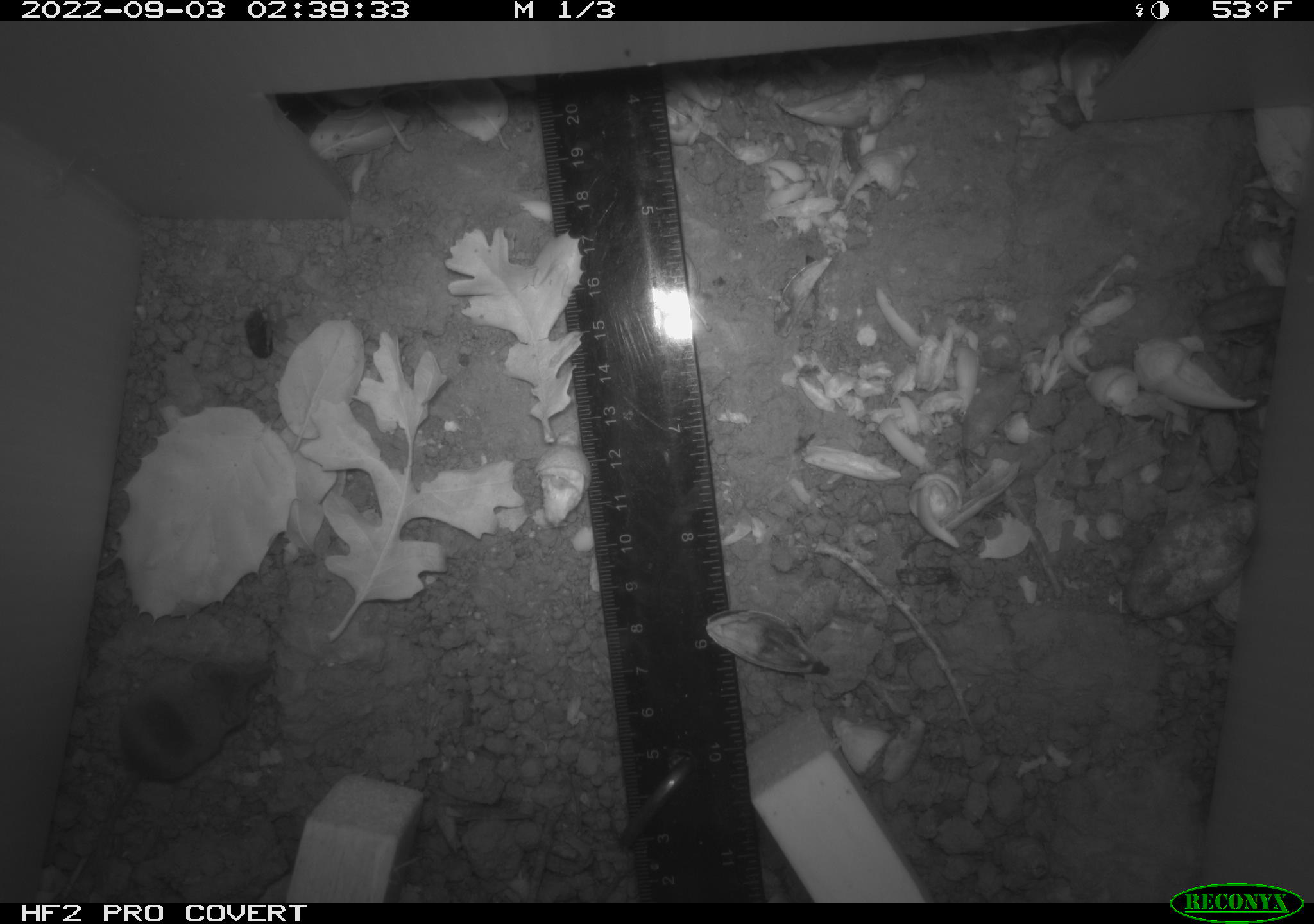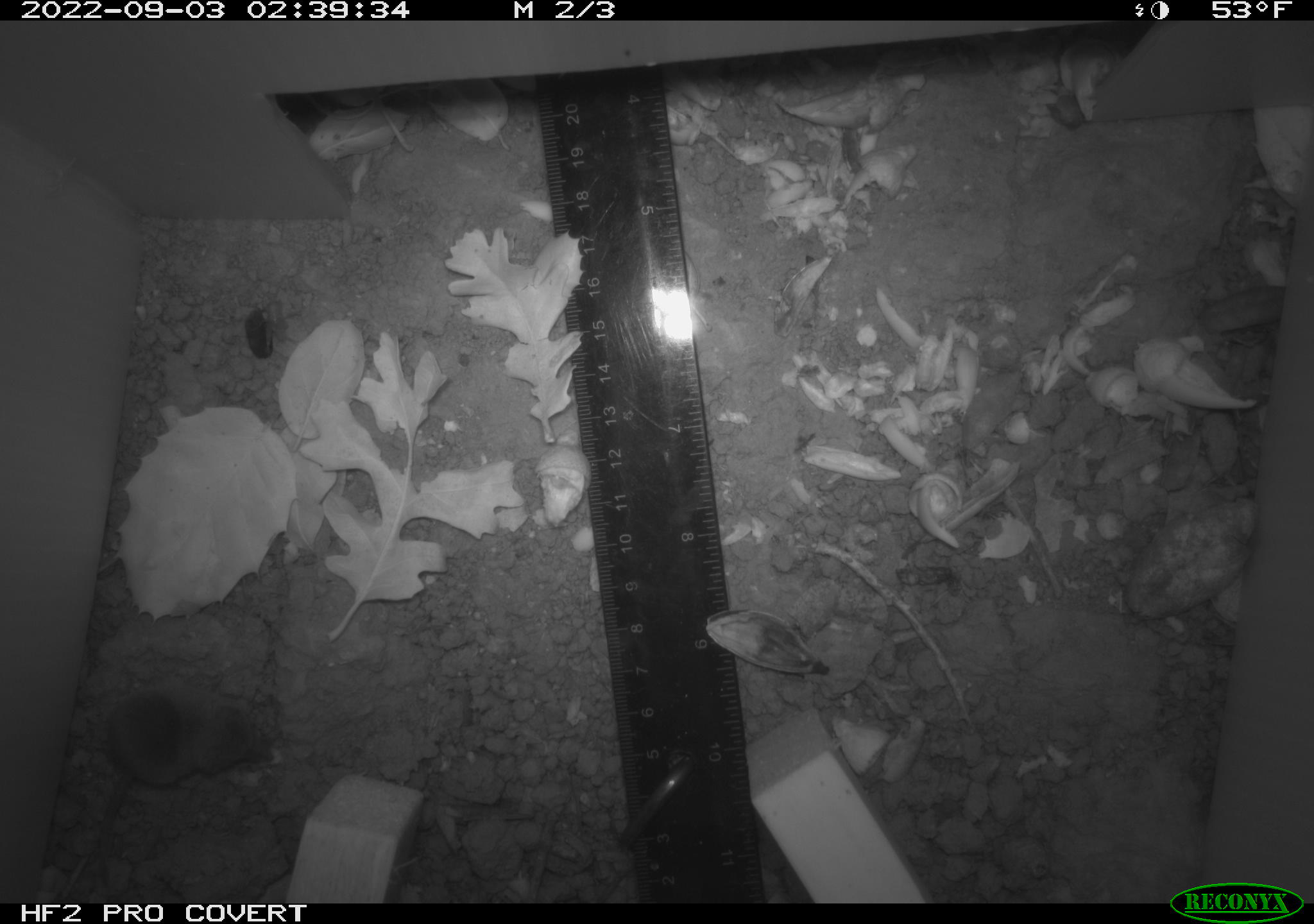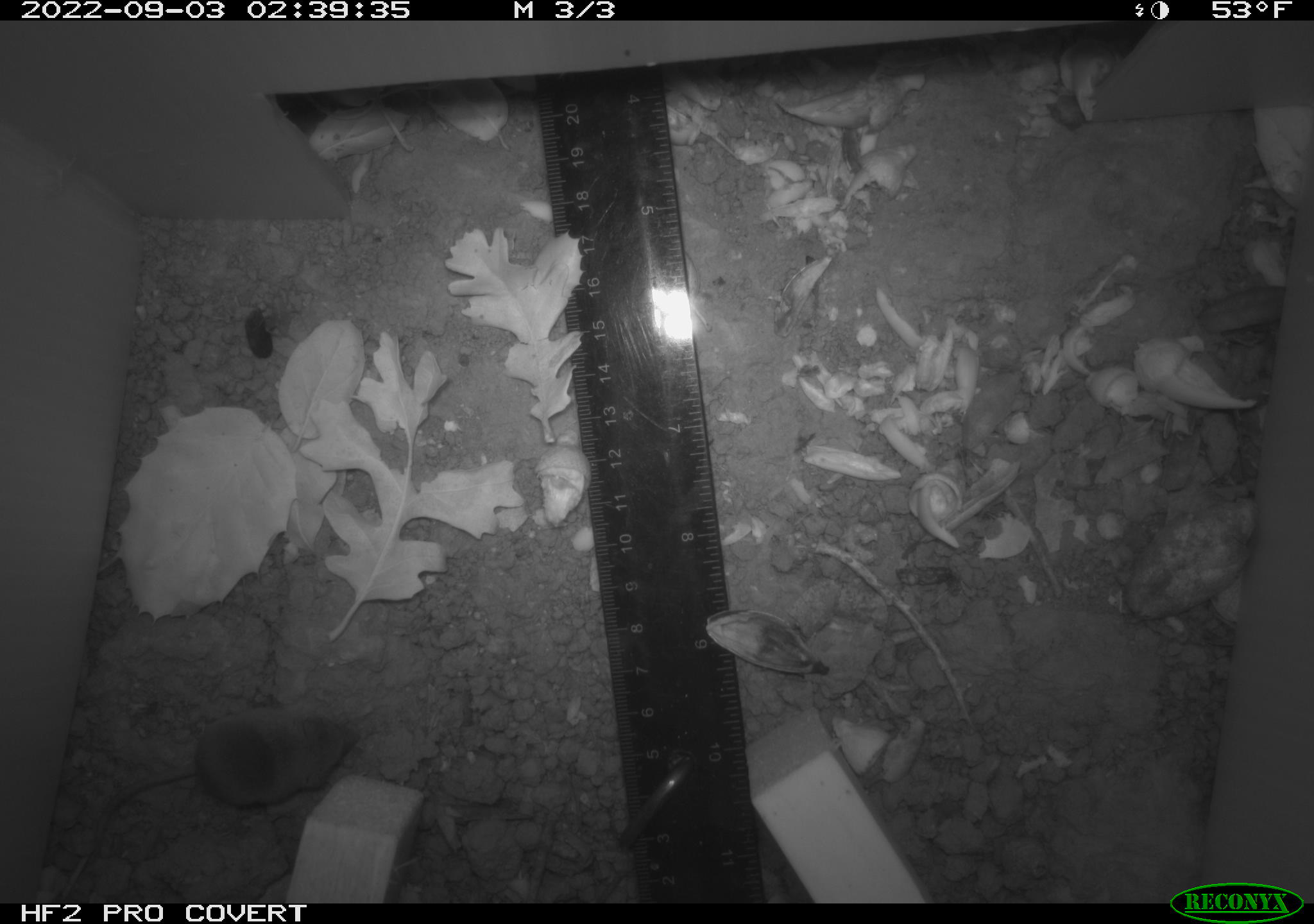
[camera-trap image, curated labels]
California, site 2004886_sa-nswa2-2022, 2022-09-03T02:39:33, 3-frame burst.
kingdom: Animalia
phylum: Chordata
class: Mammalia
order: Eulipotyphla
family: Soricidae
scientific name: Soricidae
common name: shrews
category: soricidae family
Soricidae family (shrews) (Soricidae).